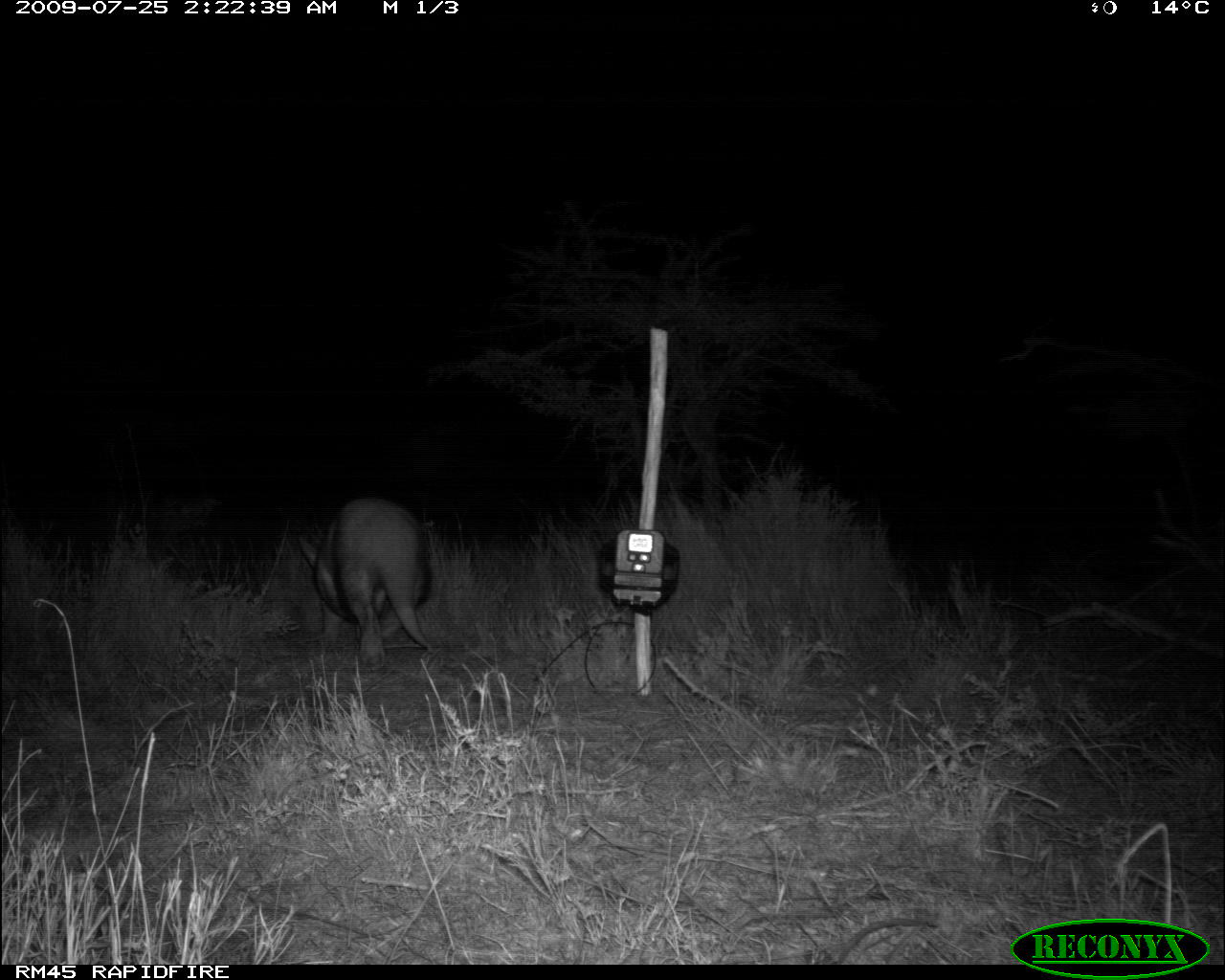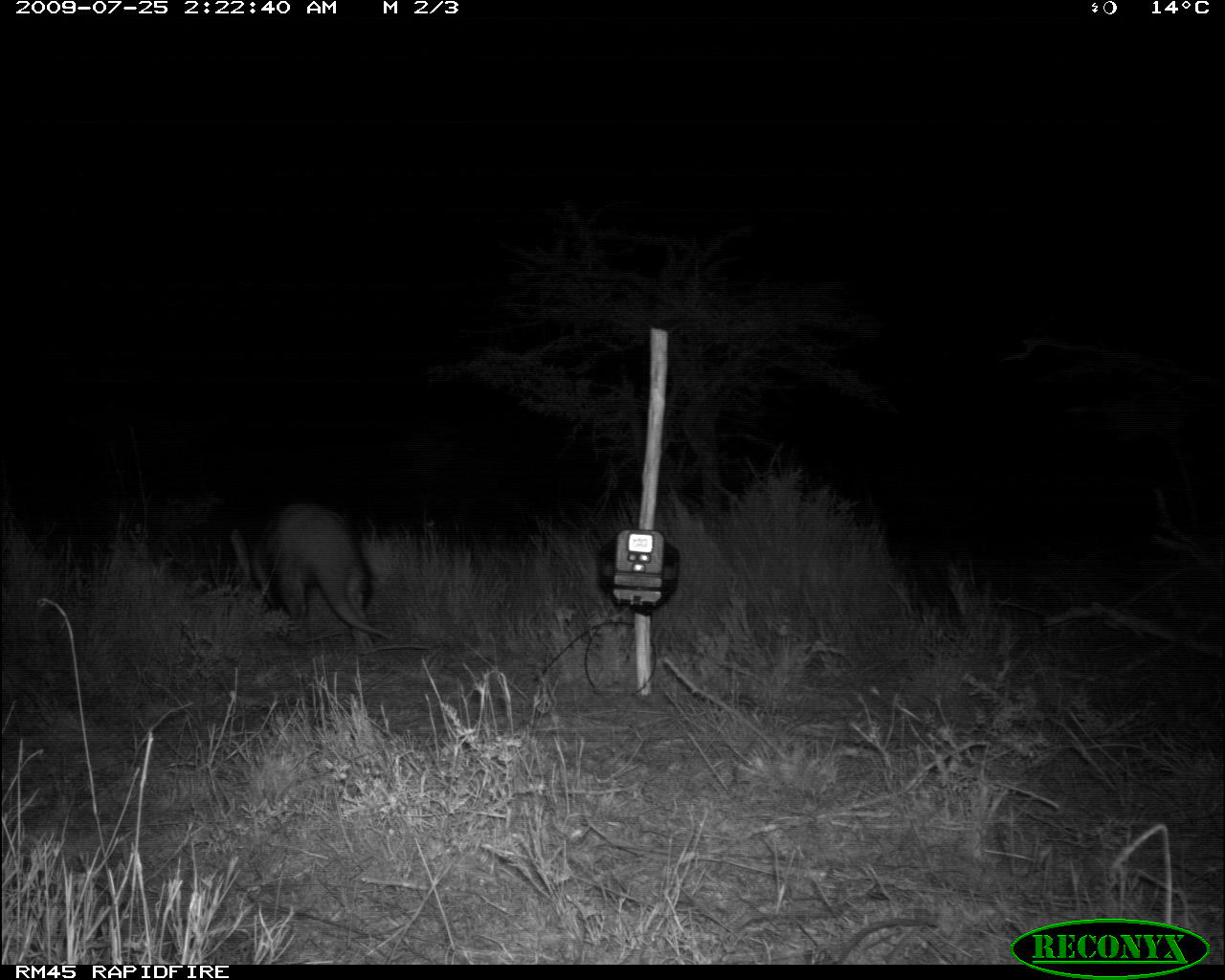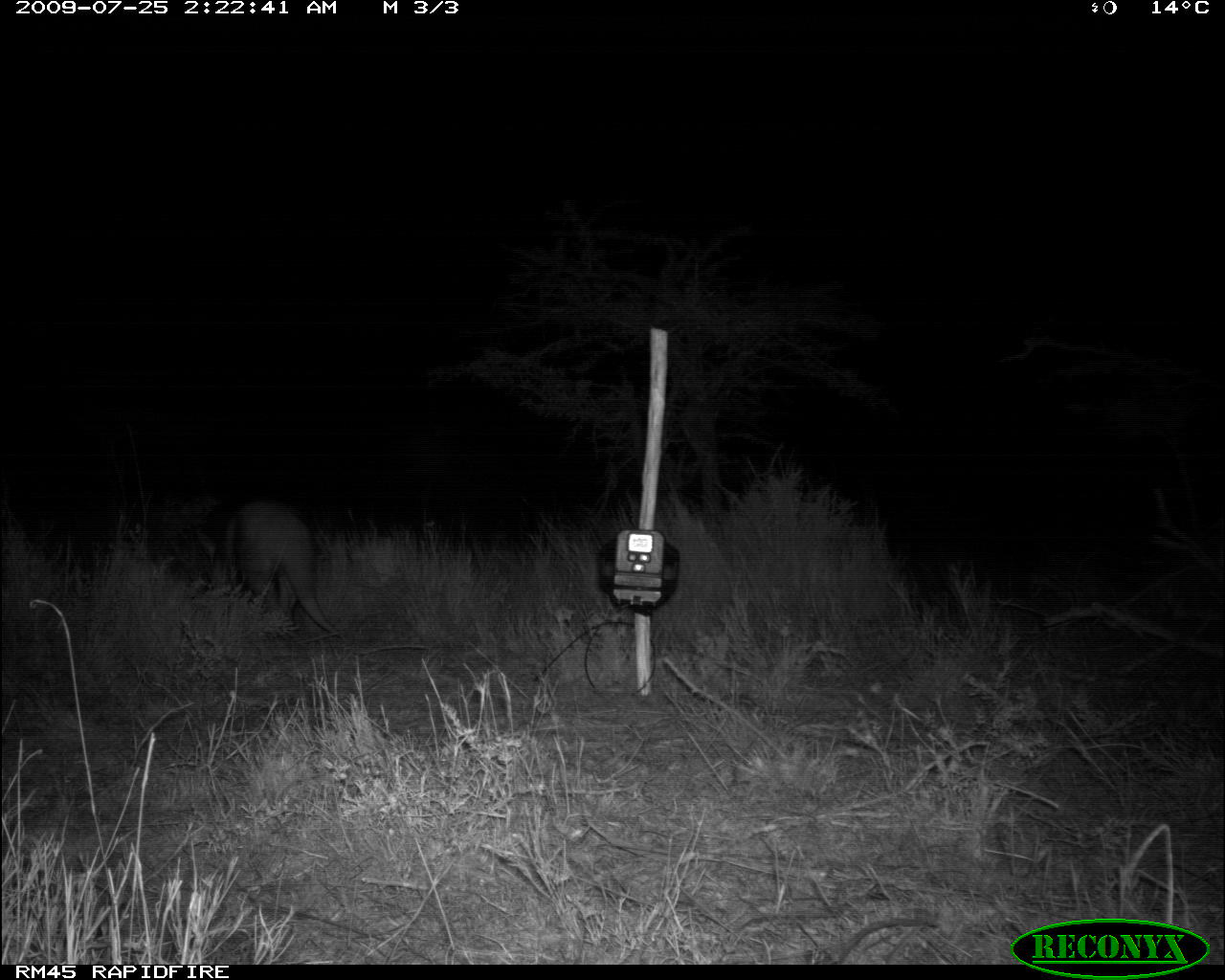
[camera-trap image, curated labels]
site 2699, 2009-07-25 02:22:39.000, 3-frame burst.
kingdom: Animalia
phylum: Chordata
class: Mammalia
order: Tubulidentata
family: Orycteropodidae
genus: Orycteropus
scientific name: Orycteropus afer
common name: aardvark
Orycteropus afer (aardvark), count 1.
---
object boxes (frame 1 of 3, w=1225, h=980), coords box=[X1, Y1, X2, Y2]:
orycteropus afer: box=[296, 491, 443, 671]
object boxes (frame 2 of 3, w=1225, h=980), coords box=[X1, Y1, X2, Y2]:
orycteropus afer: box=[222, 493, 401, 666]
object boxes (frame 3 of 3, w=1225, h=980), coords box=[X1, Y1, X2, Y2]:
orycteropus afer: box=[218, 493, 347, 638]